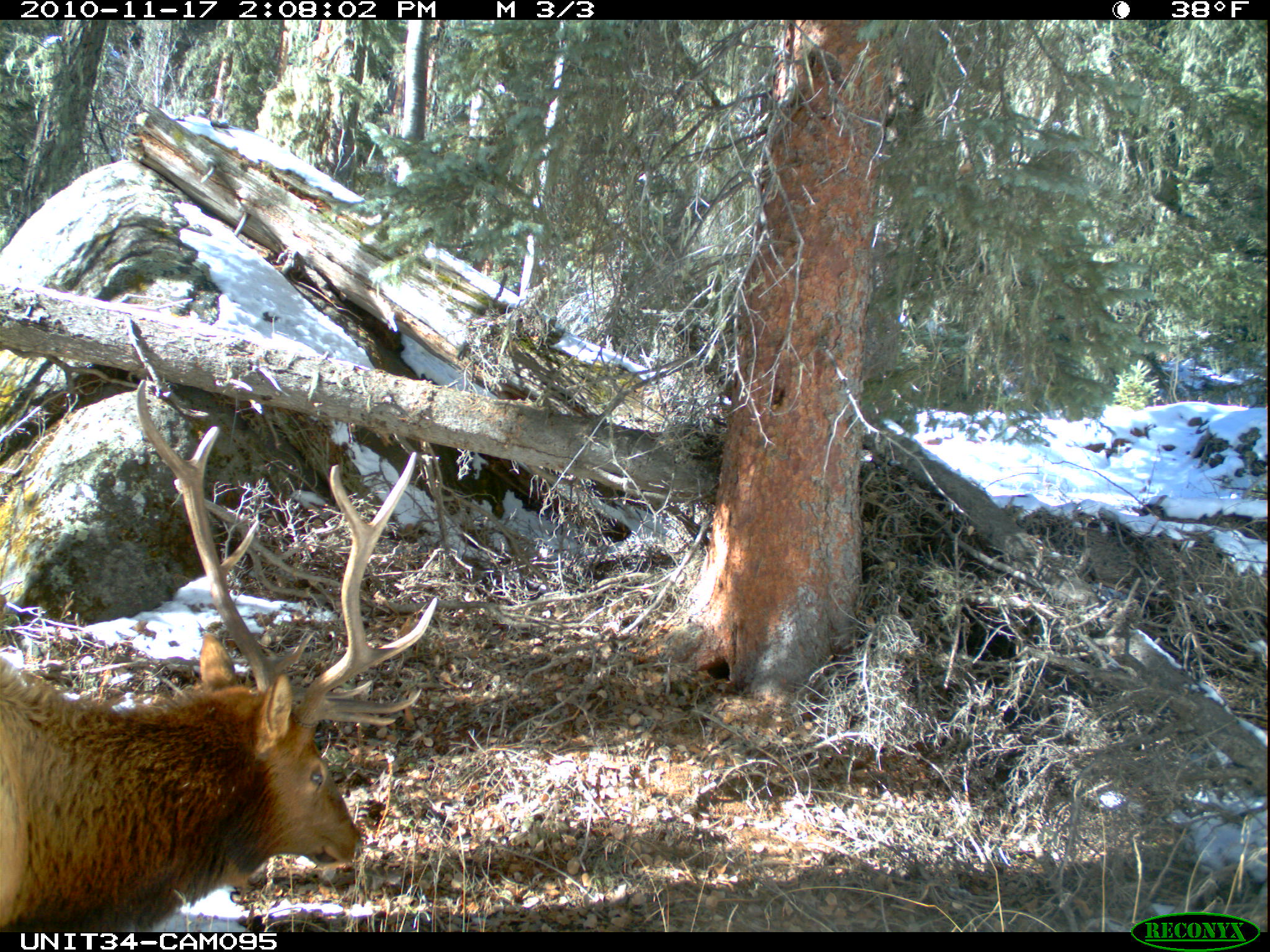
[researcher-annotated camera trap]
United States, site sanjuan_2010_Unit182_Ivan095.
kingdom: Animalia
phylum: Chordata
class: Mammalia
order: Artiodactyla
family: Cervidae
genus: Cervus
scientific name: Cervus elaphus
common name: red deer